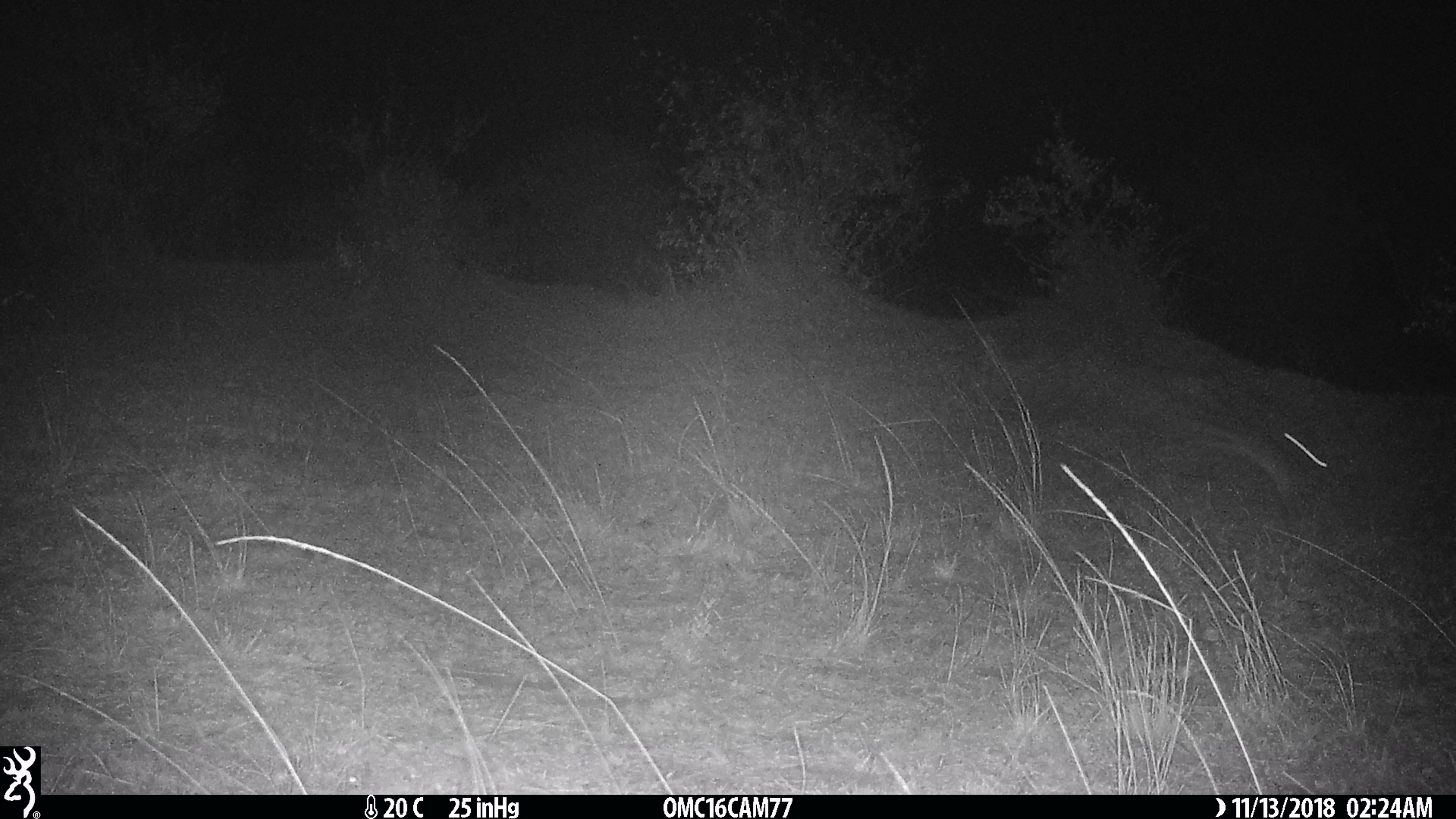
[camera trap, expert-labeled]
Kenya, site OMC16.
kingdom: Animalia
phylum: Chordata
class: Mammalia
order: Lagomorpha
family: Leporidae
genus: Lepus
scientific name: Lepus capensis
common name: cape hare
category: hare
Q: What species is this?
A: Hare (cape hare) (Lepus capensis).